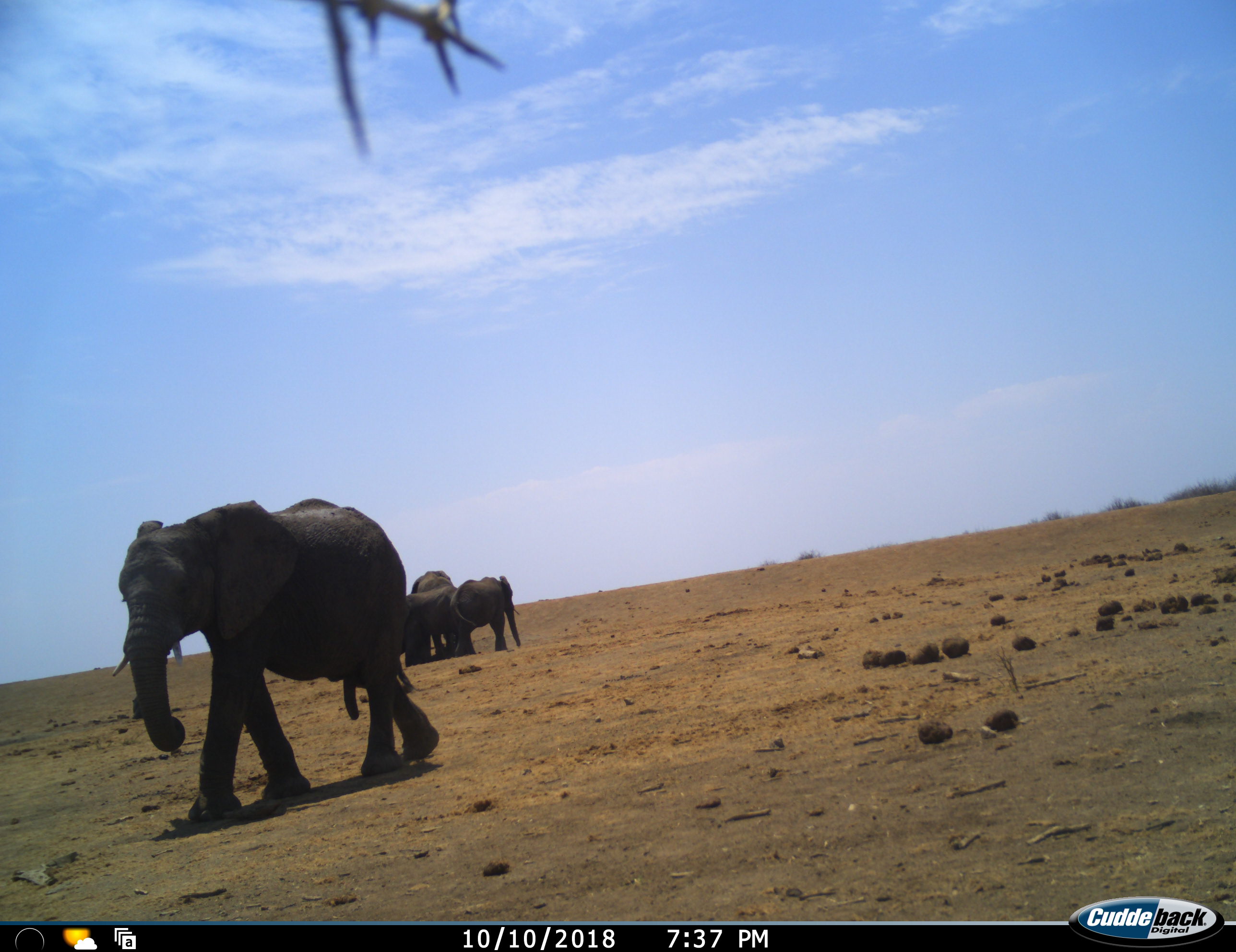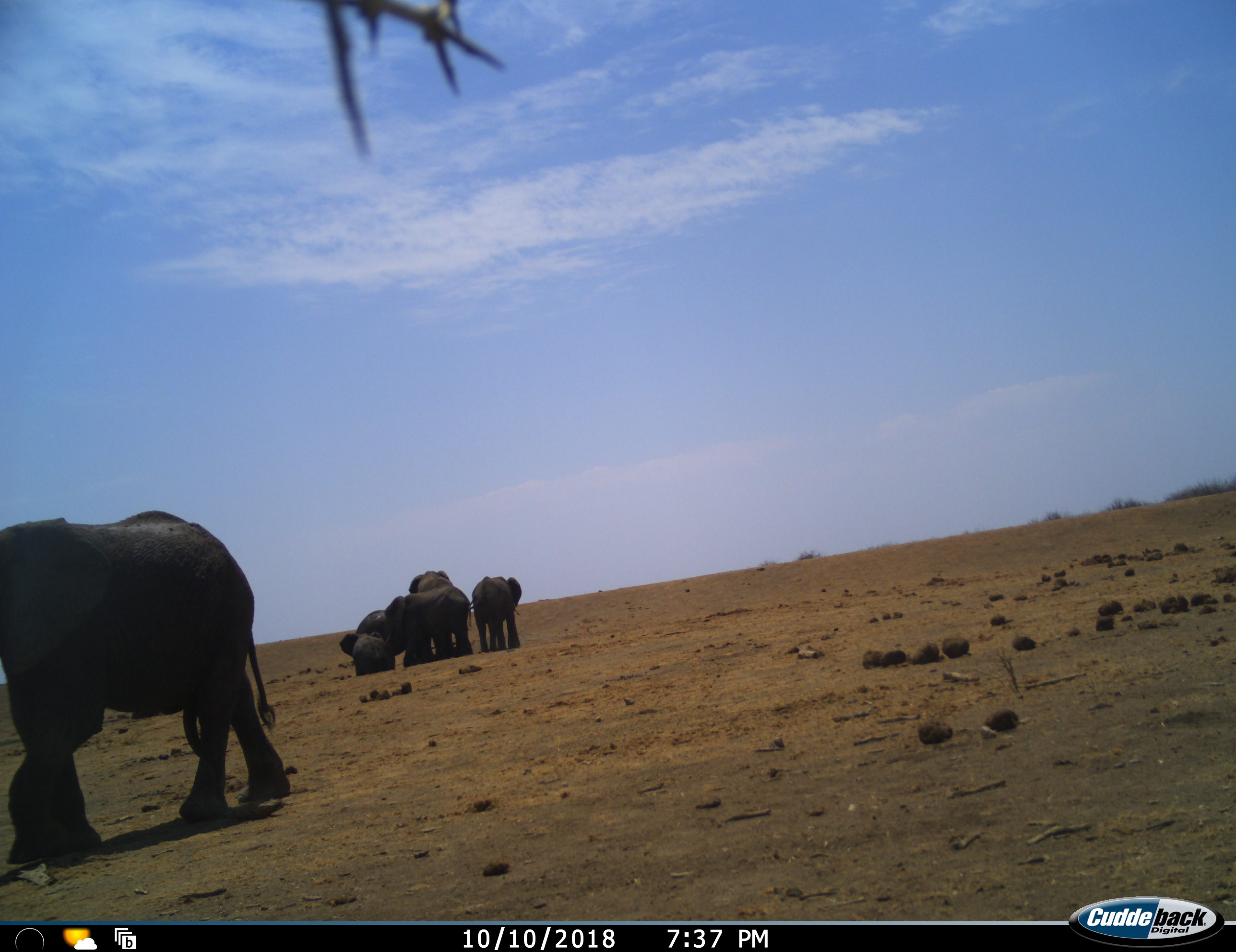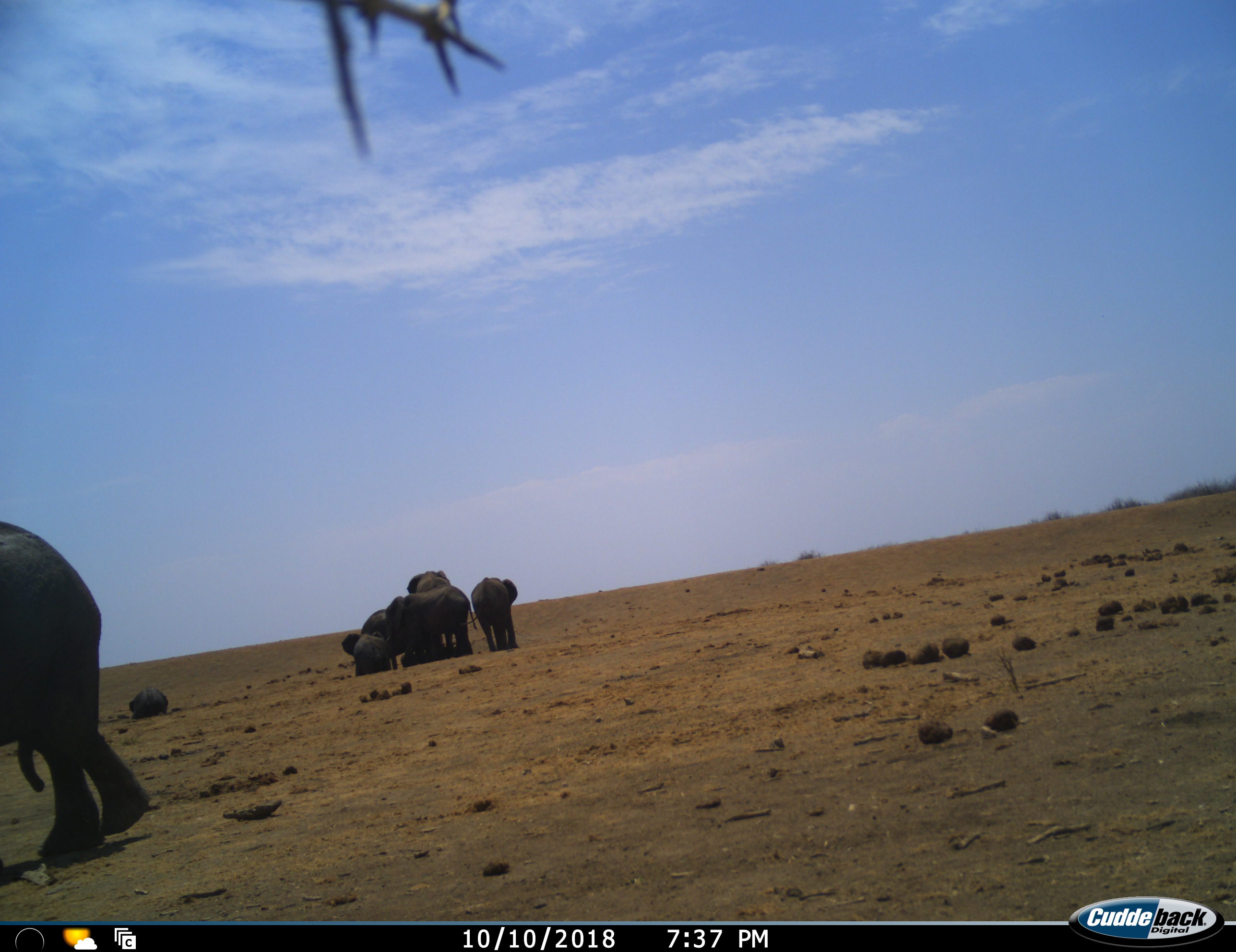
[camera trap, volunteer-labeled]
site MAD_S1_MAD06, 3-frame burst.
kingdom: Animalia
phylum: Chordata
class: Mammalia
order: Proboscidea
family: Elephantidae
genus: Loxodonta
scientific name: Loxodonta africana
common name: african bush elephant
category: elephant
Elephant (african bush elephant) (Loxodonta africana), count 6. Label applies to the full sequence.